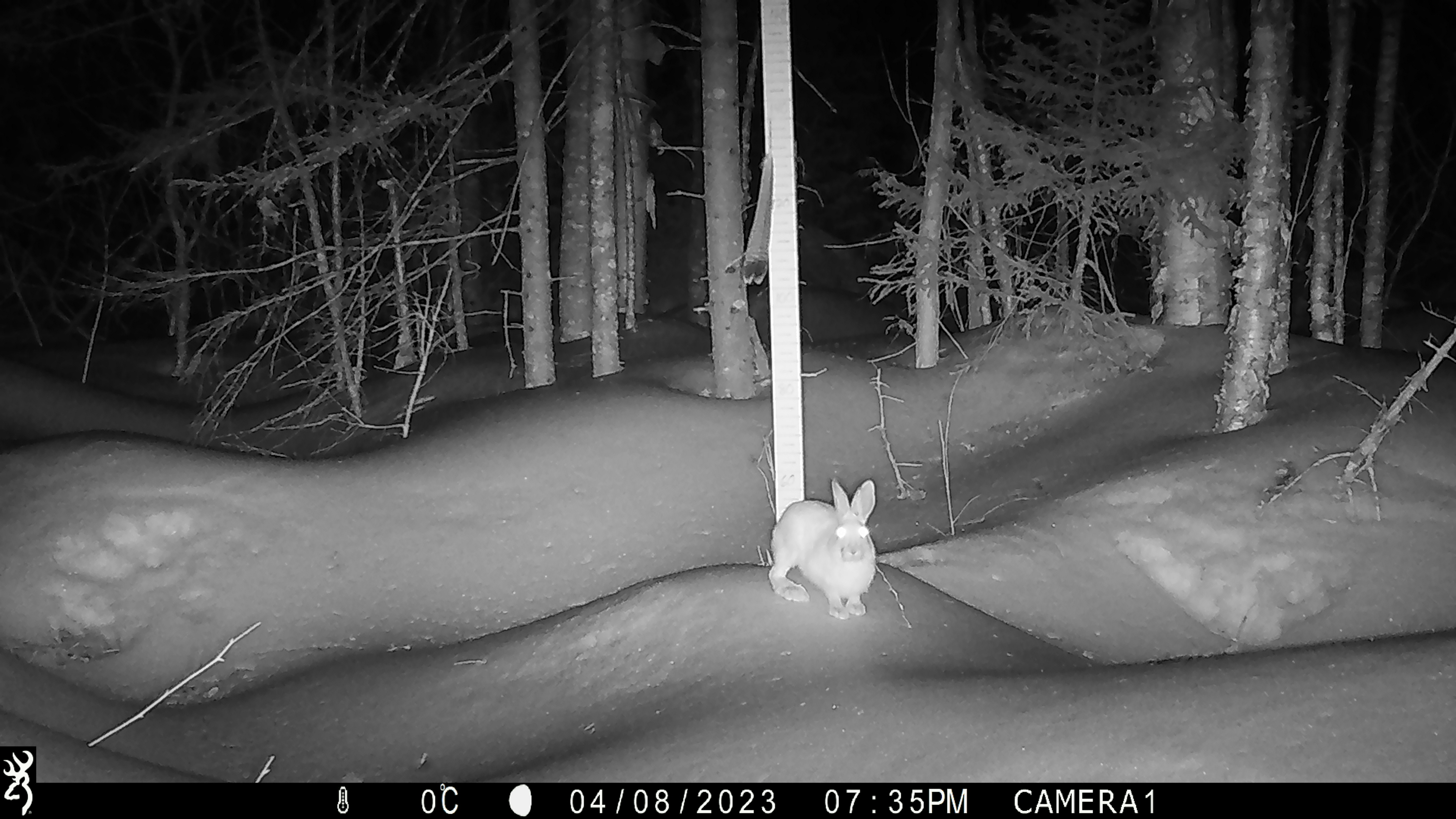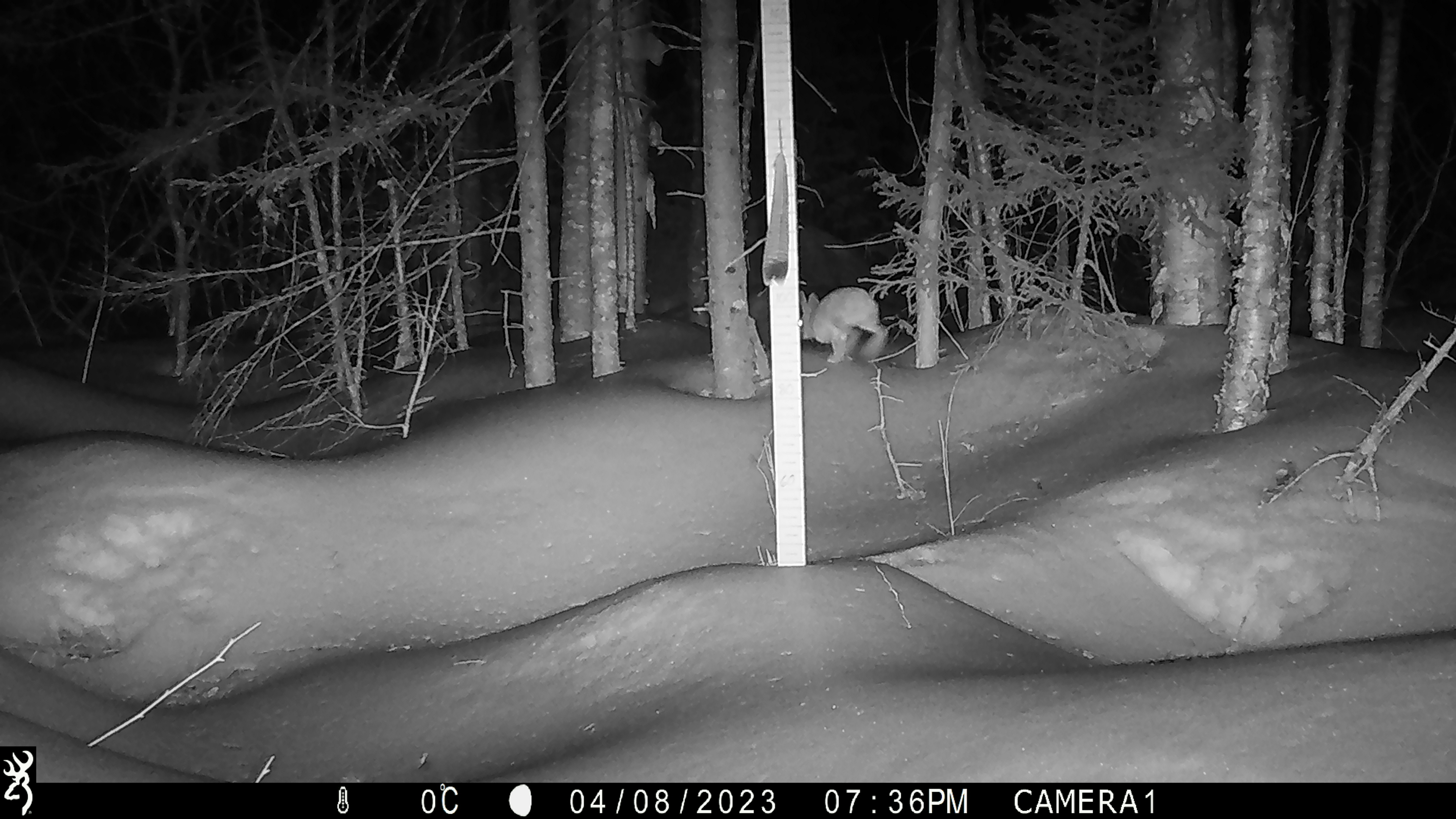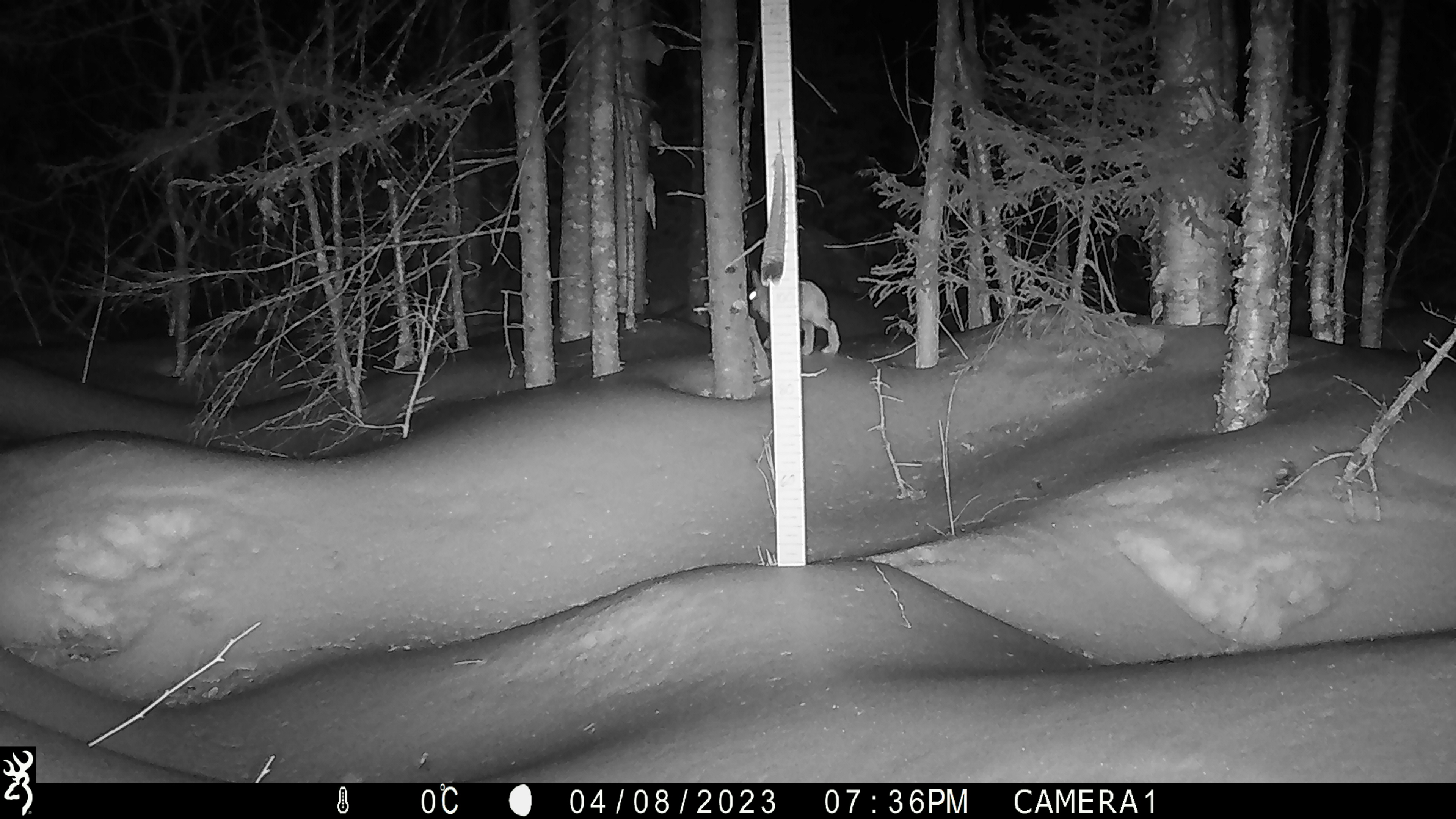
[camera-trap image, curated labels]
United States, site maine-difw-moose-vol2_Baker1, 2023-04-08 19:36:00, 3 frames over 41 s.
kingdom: Animalia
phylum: Chordata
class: Mammalia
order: Lagomorpha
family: Leporidae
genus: Lepus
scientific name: Lepus americanus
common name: snowshoe hare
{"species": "snowshoe hare (Lepus americanus)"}